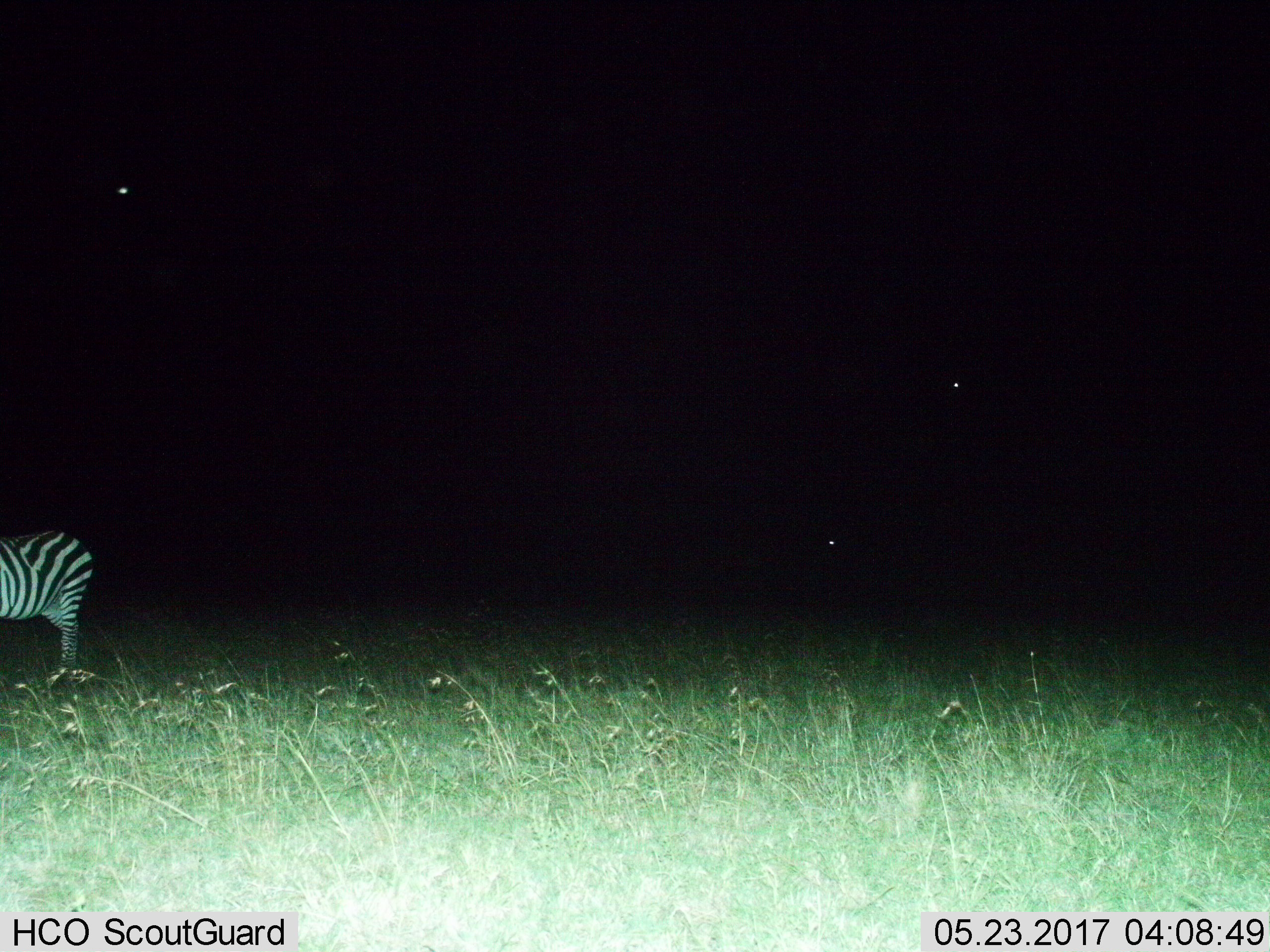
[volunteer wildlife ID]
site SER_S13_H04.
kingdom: Animalia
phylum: Chordata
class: Mammalia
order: Perissodactyla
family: Equidae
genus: Equus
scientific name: Equus quagga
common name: plains zebra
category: zebraplains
Zebraplains (plains zebra) (Equus quagga), count 1. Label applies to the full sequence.